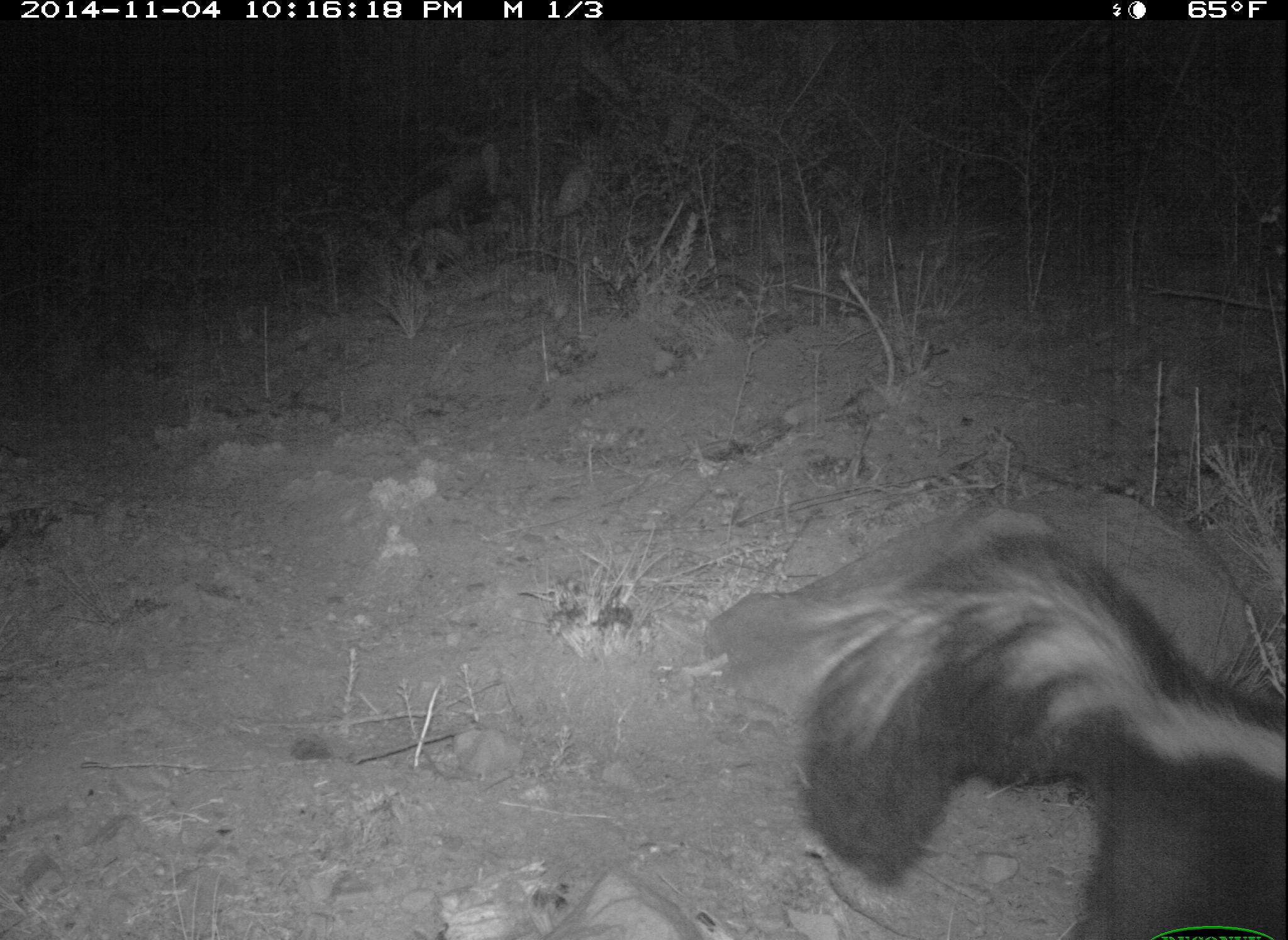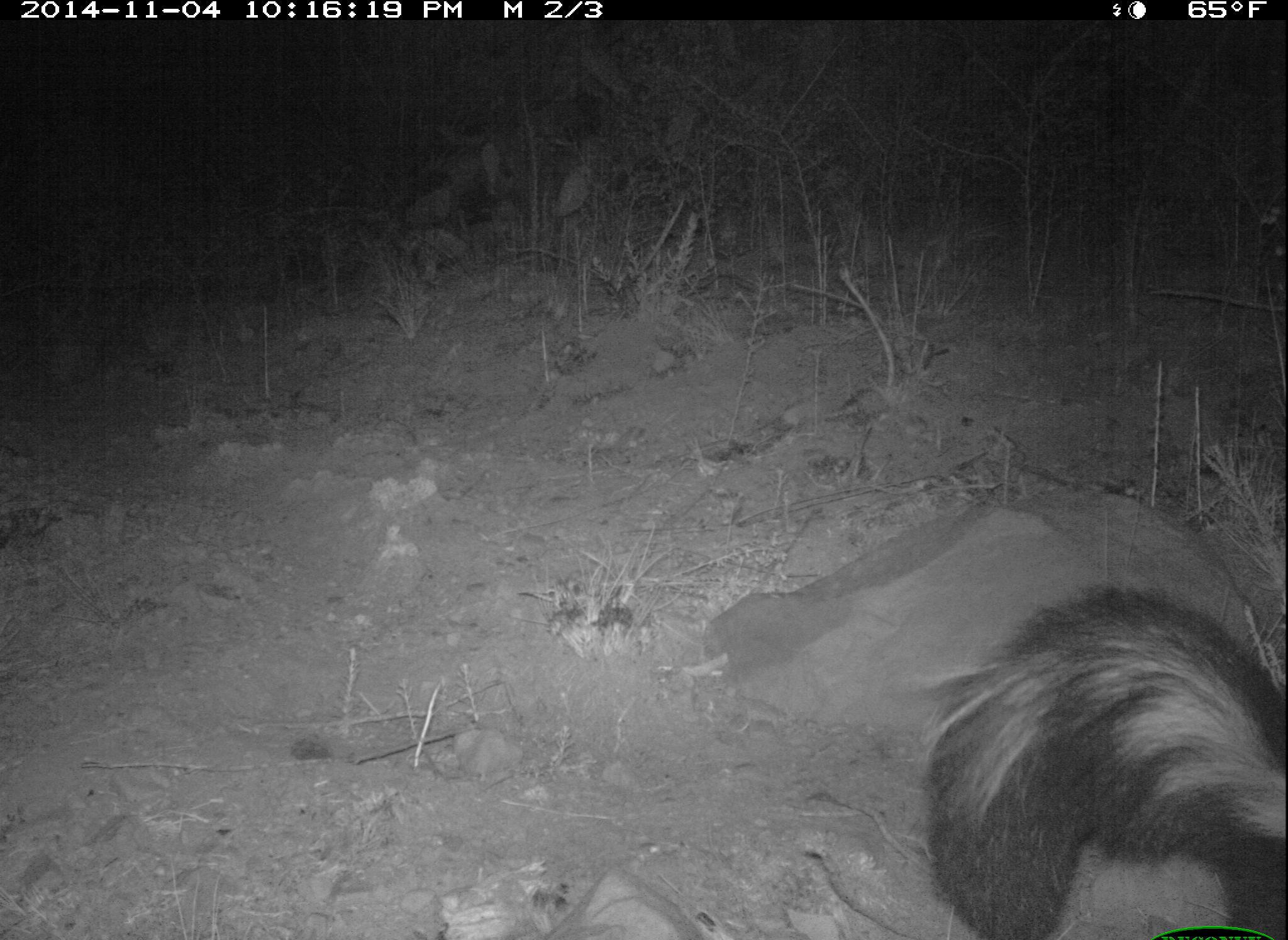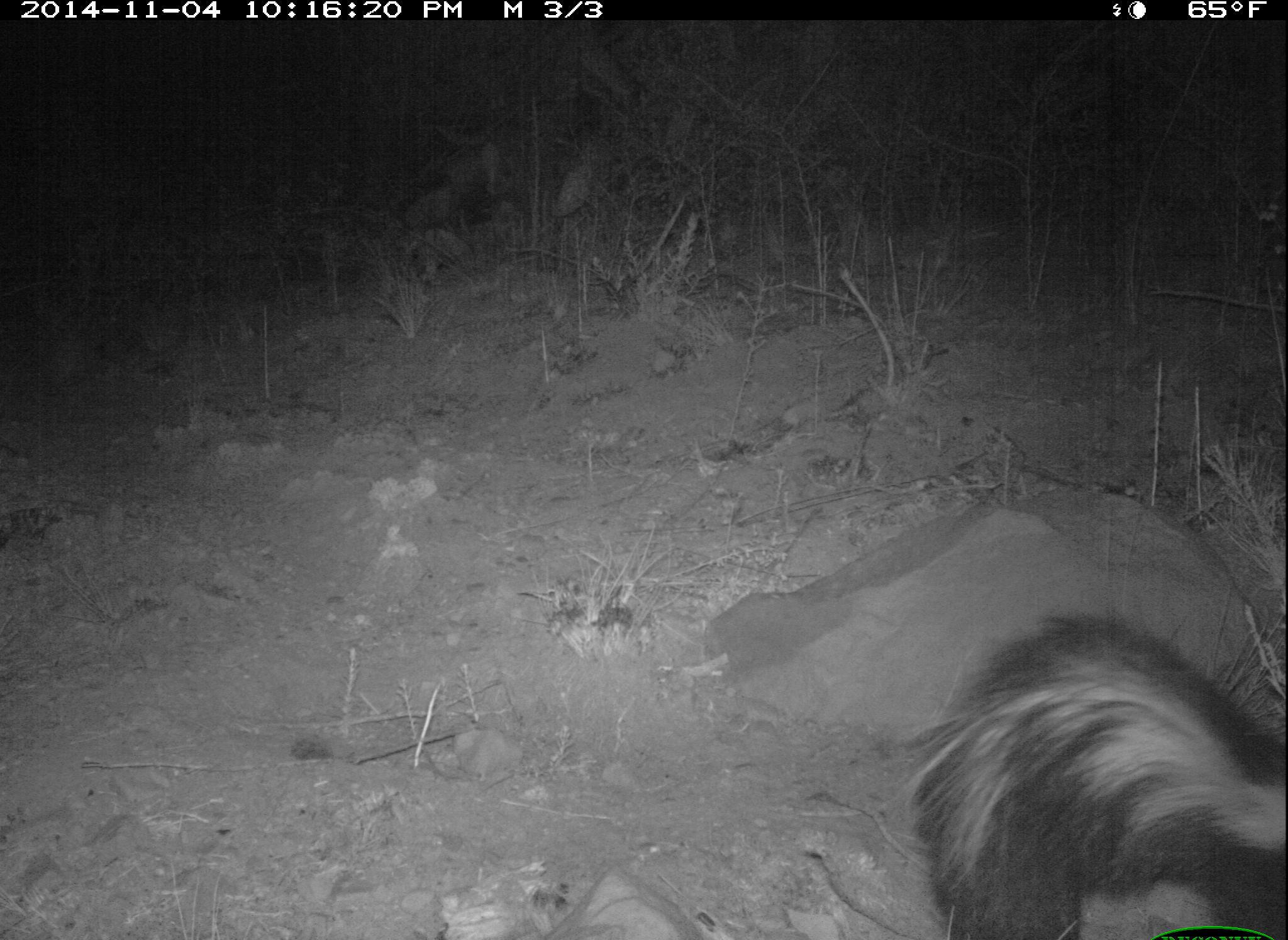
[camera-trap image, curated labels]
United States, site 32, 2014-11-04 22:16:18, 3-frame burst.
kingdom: Animalia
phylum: Chordata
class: Mammalia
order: Carnivora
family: Mephitidae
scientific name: Mephitidae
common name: skunk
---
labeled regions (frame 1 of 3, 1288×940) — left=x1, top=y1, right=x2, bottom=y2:
skunk: left=805, top=531, right=1288, bottom=940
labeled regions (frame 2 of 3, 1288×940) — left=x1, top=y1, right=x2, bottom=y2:
skunk: left=926, top=584, right=1288, bottom=940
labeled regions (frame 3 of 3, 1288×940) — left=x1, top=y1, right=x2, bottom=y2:
skunk: left=907, top=612, right=1288, bottom=940